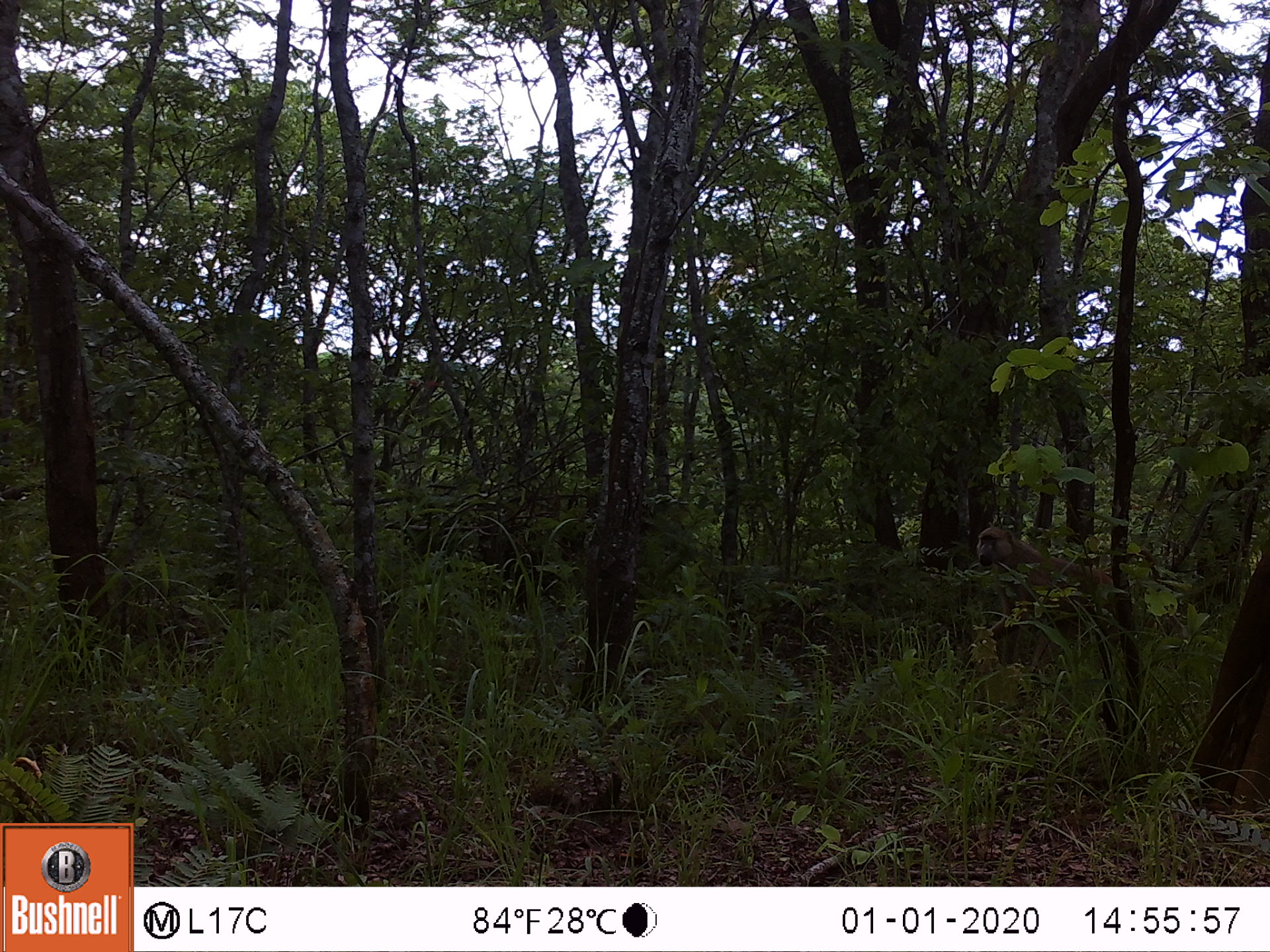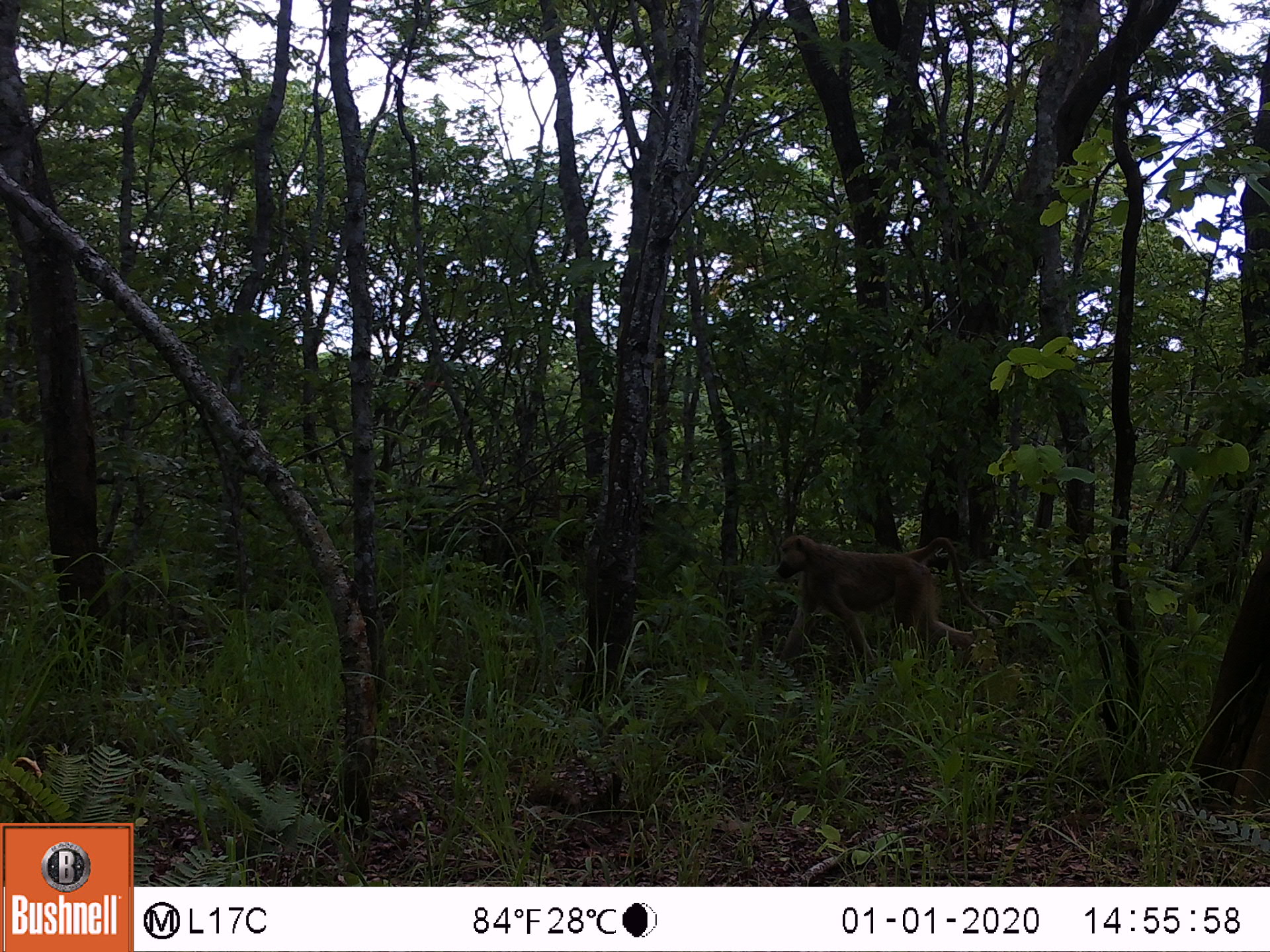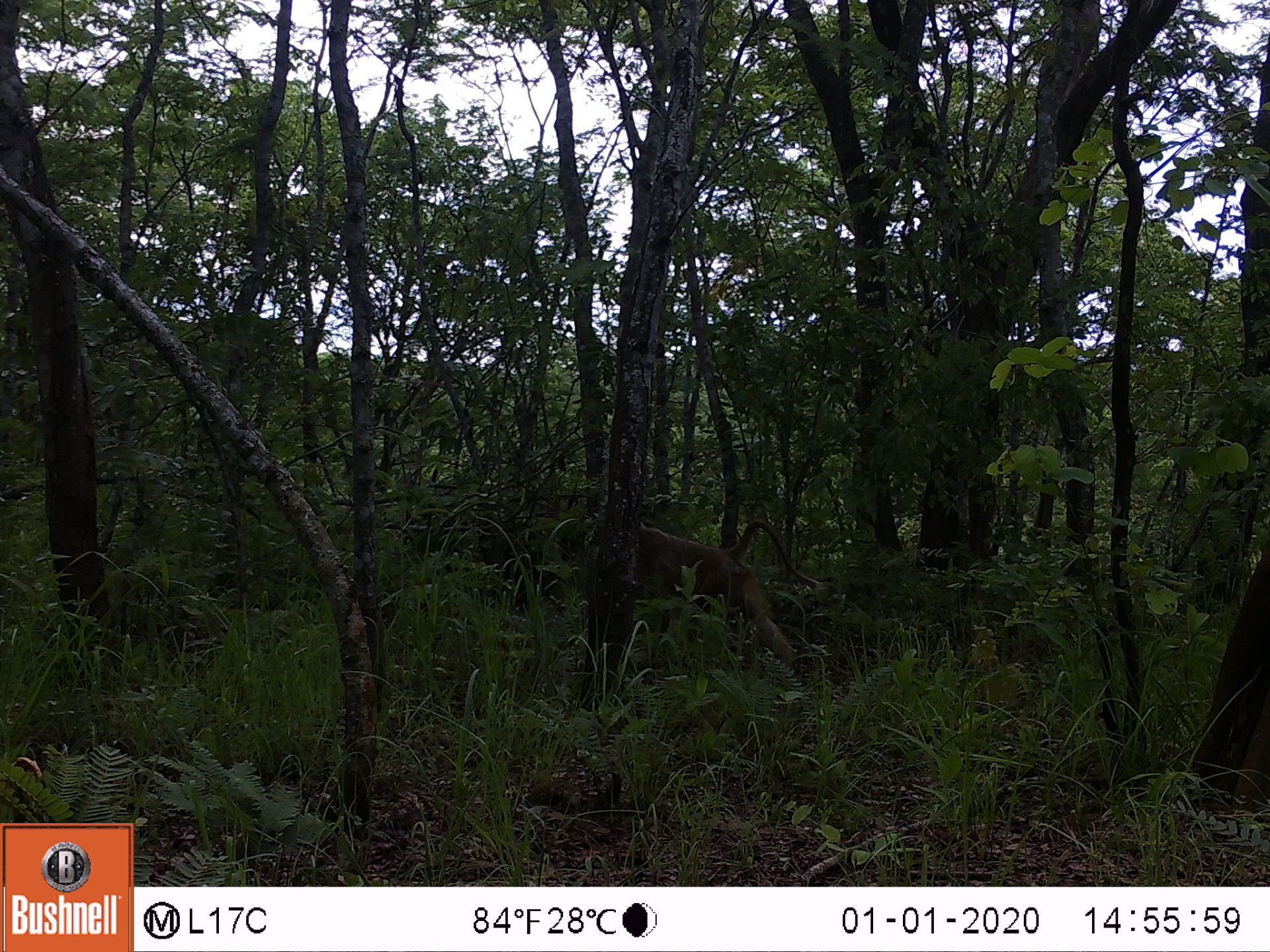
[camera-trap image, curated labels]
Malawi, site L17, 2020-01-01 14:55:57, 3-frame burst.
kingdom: Animalia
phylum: Chordata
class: Mammalia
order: Primates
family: Cercopithecidae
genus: Papio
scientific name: Papio cynocephalus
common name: yellow baboon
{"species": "yellow baboon (Papio cynocephalus)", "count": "1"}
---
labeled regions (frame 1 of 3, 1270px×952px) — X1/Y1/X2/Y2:
yellow baboon: 966/523/1155/661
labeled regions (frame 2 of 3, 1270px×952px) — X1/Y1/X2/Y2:
yellow baboon: 762/530/986/666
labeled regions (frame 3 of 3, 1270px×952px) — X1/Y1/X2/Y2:
yellow baboon: 636/516/804/659